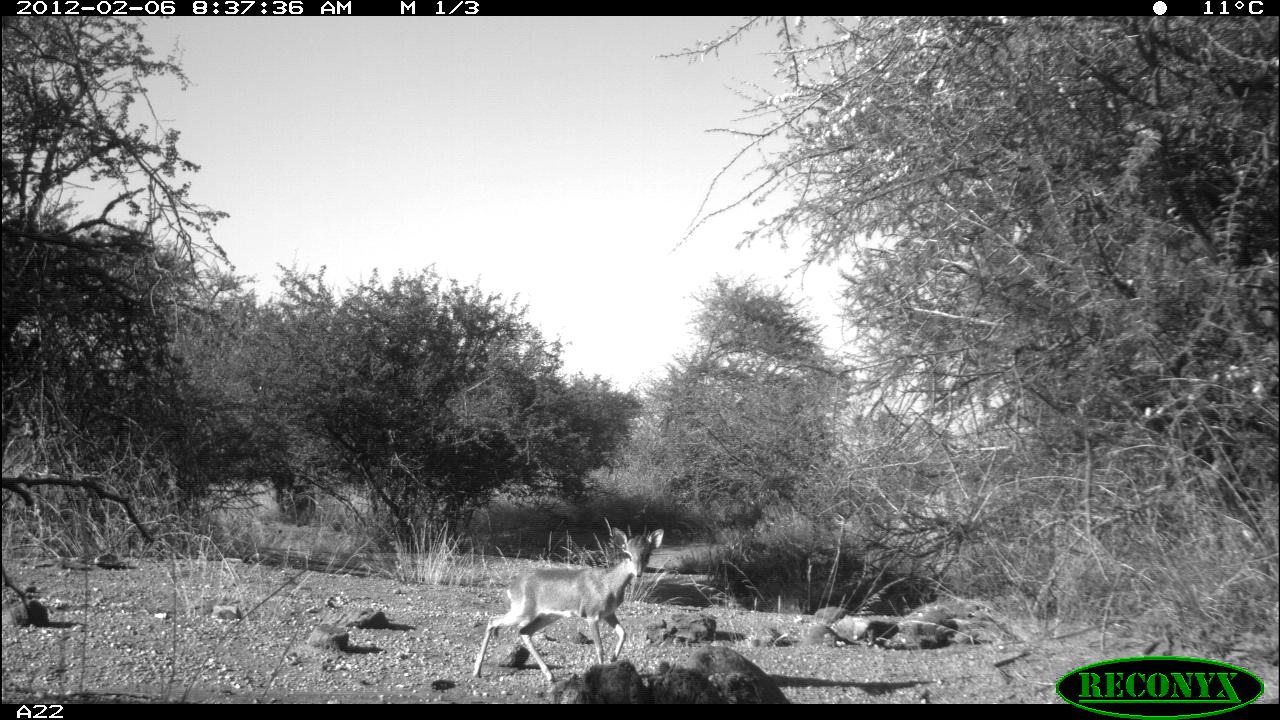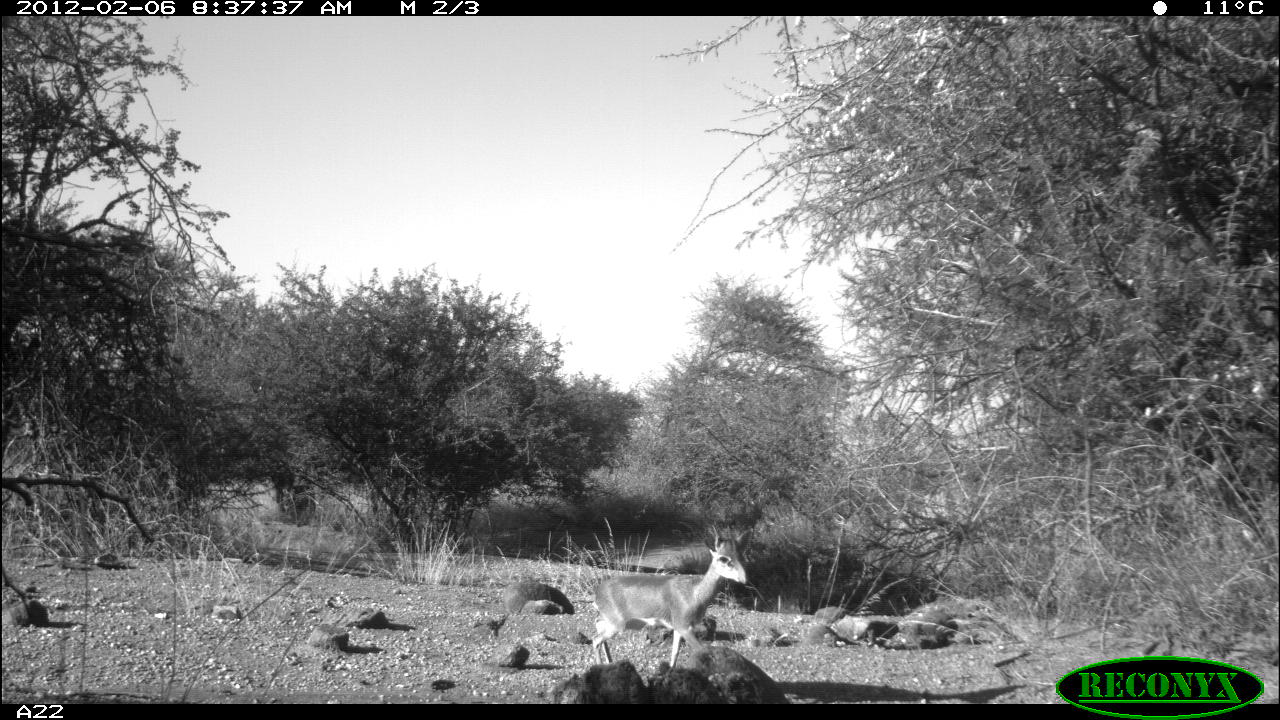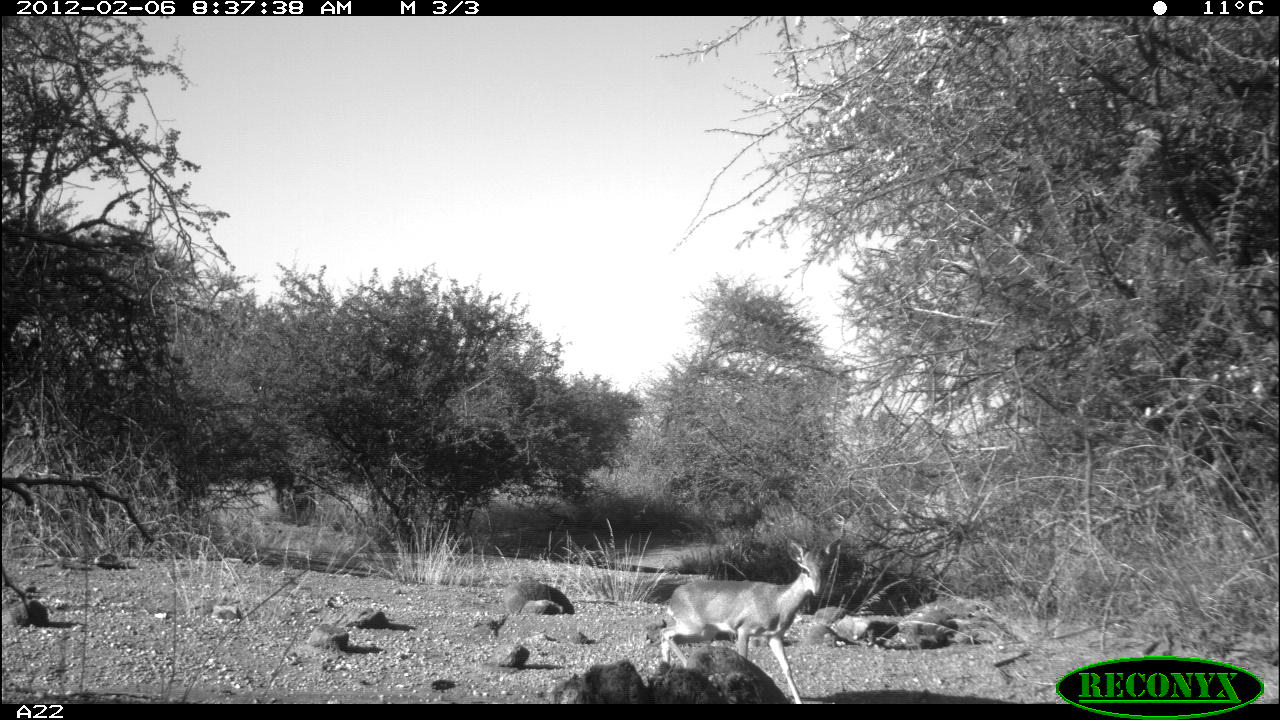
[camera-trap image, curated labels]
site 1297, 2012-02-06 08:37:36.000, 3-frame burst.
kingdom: Animalia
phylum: Chordata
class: Mammalia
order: Artiodactyla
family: Bovidae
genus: Madoqua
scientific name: Madoqua guentheri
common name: günther's dik-dik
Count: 1.